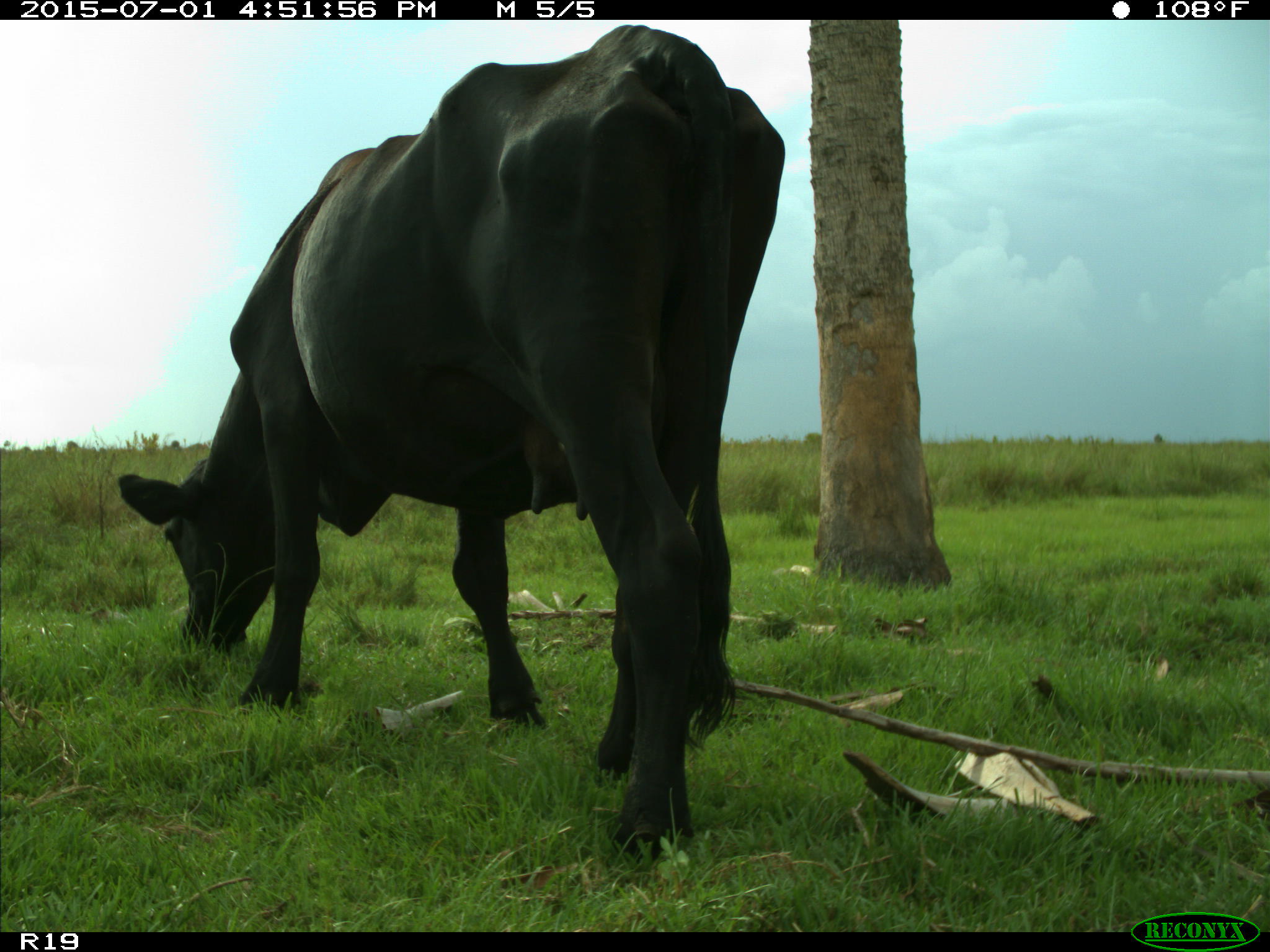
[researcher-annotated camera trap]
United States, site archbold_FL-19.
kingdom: Animalia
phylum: Chordata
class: Mammalia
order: Artiodactyla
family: Bovidae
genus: Bos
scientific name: Bos taurus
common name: domestic cow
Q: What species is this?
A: Bos taurus (domestic cow).